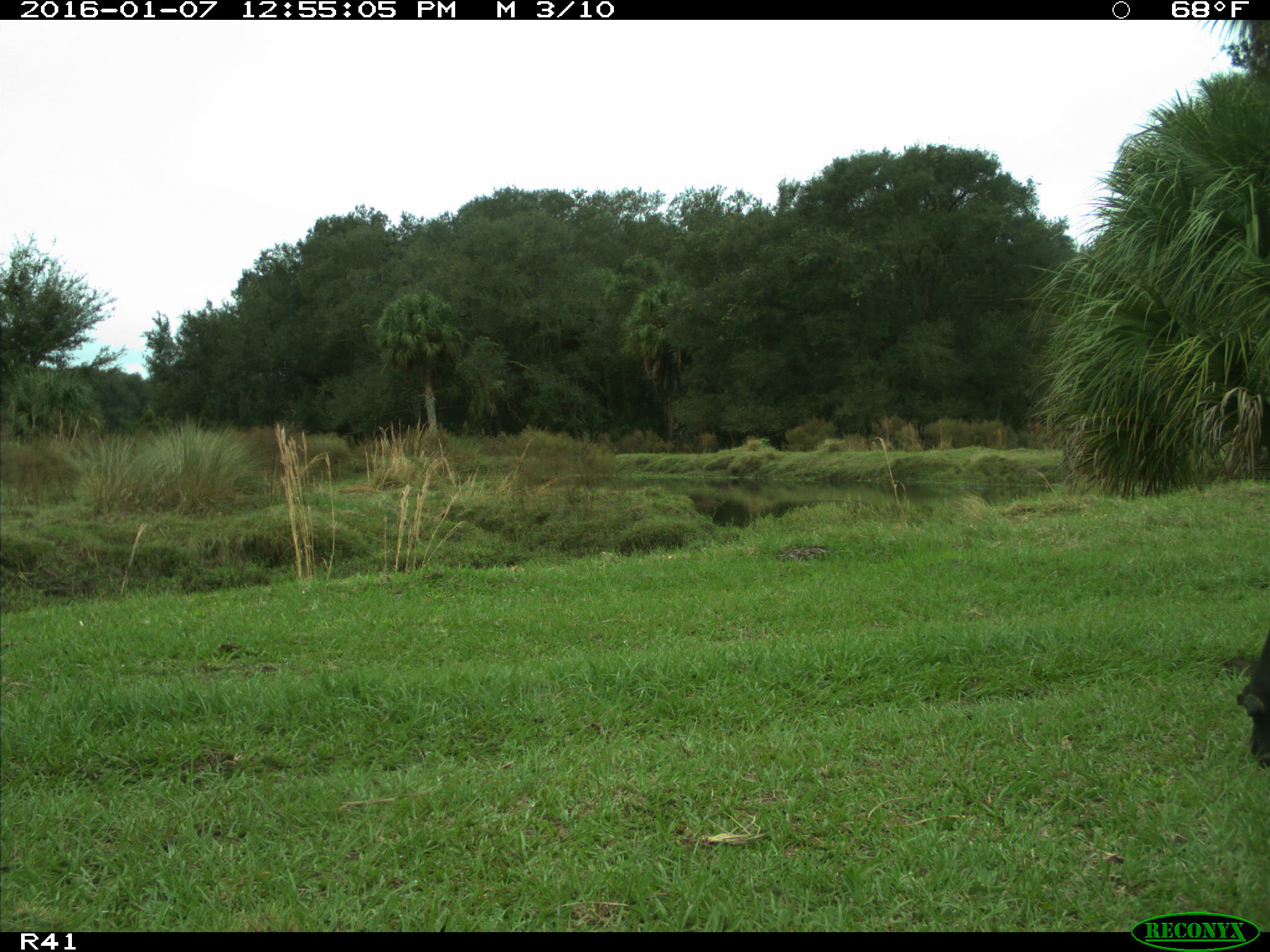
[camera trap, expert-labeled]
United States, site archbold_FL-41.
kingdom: Animalia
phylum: Chordata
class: Mammalia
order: Artiodactyla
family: Bovidae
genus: Bos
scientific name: Bos taurus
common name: domestic cow